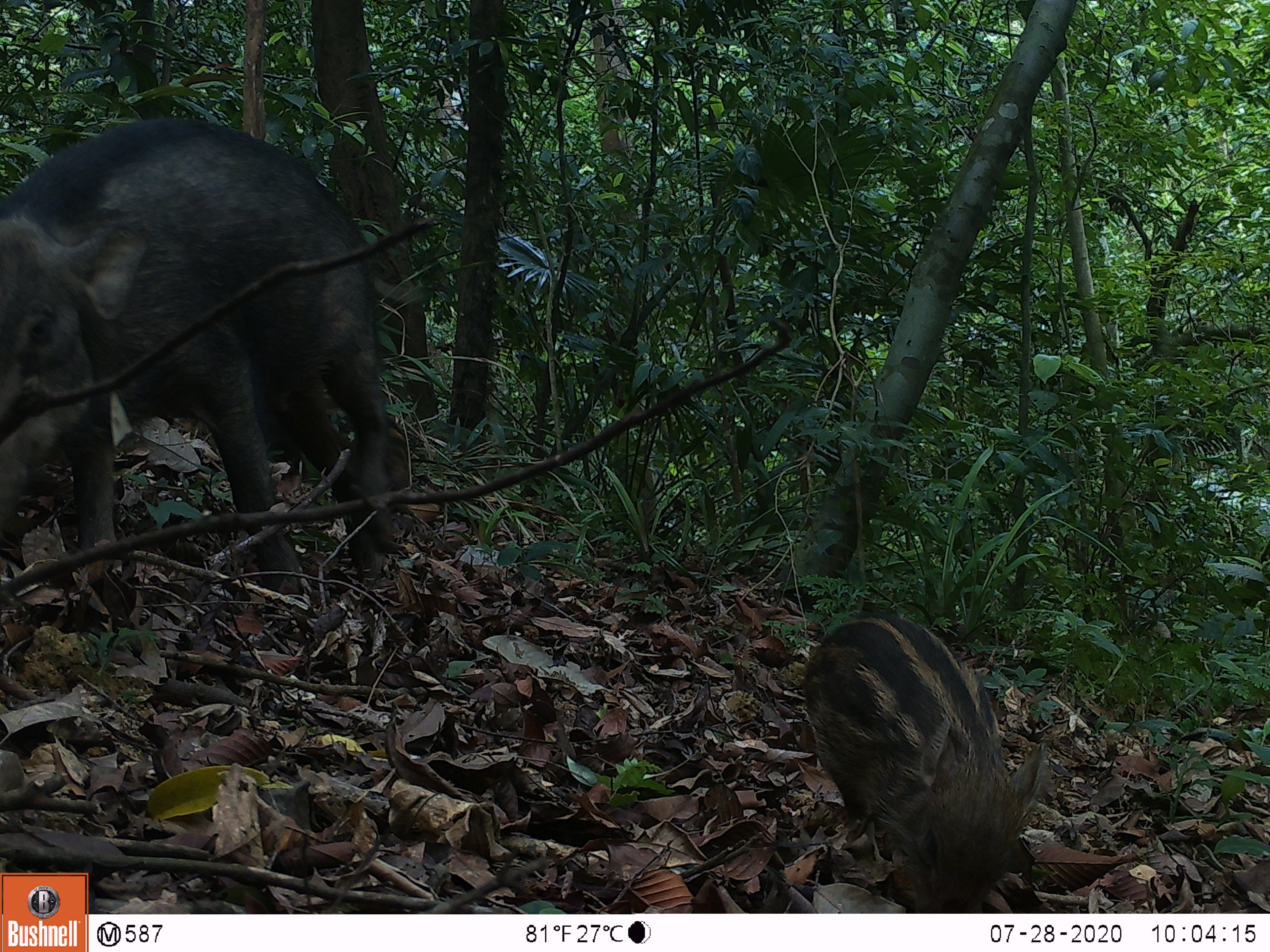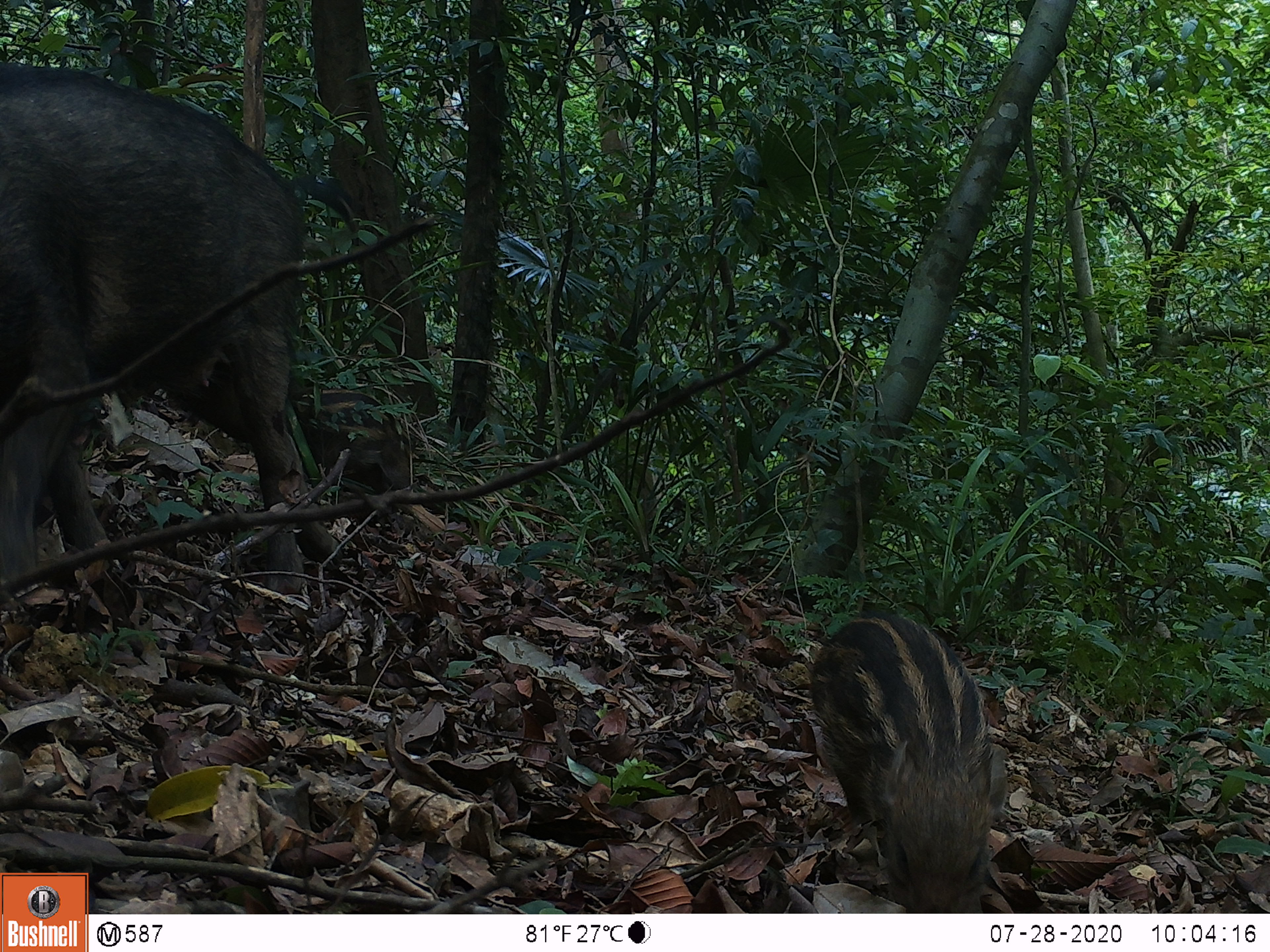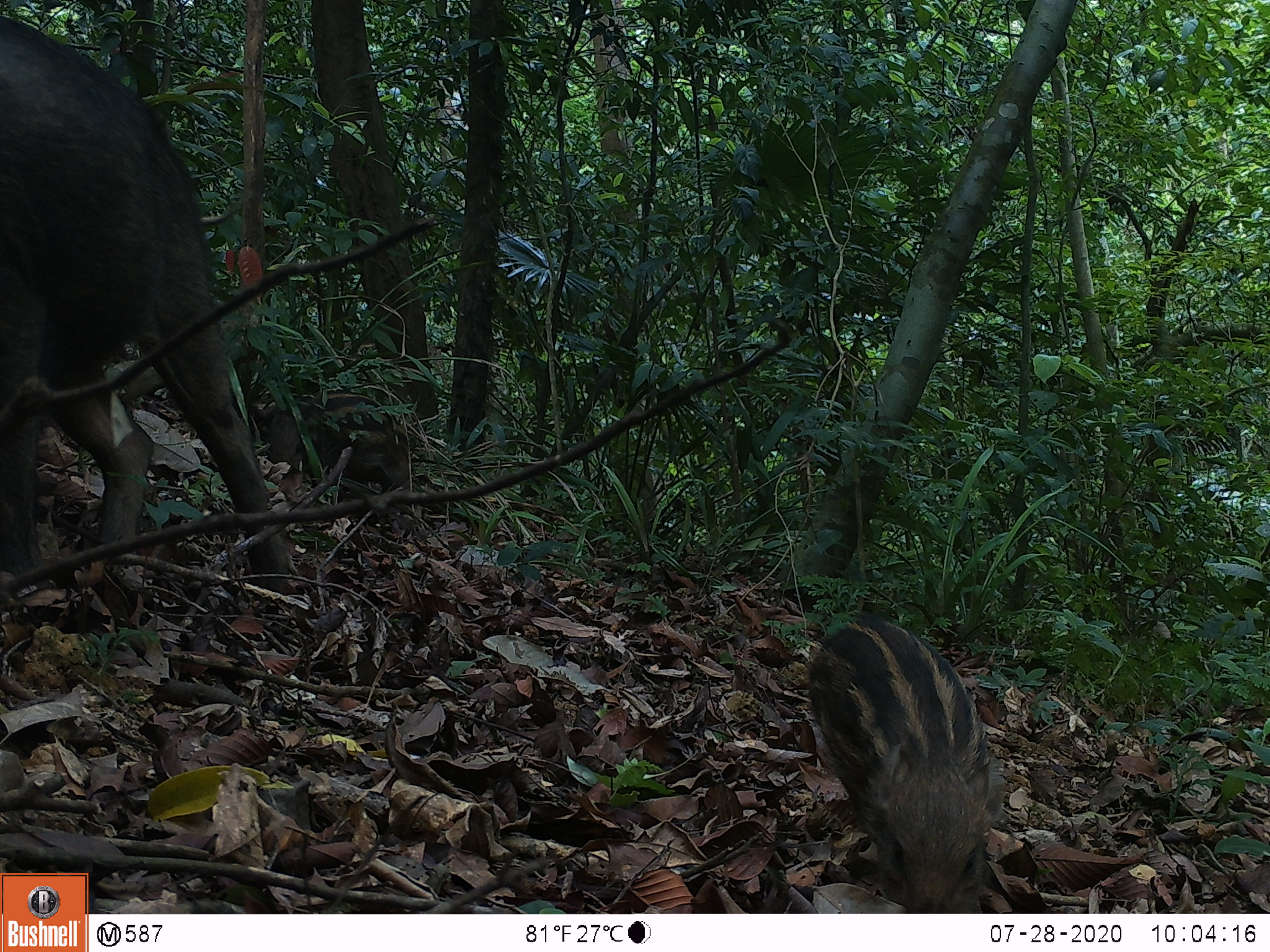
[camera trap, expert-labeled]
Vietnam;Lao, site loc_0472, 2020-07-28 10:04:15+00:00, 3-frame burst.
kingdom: Animalia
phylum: Chordata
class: Mammalia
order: Artiodactyla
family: Suidae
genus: Sus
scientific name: Sus scrofa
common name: eurasian wild pig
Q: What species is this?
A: Eurasian wild pig (Sus scrofa).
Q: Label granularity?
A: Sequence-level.